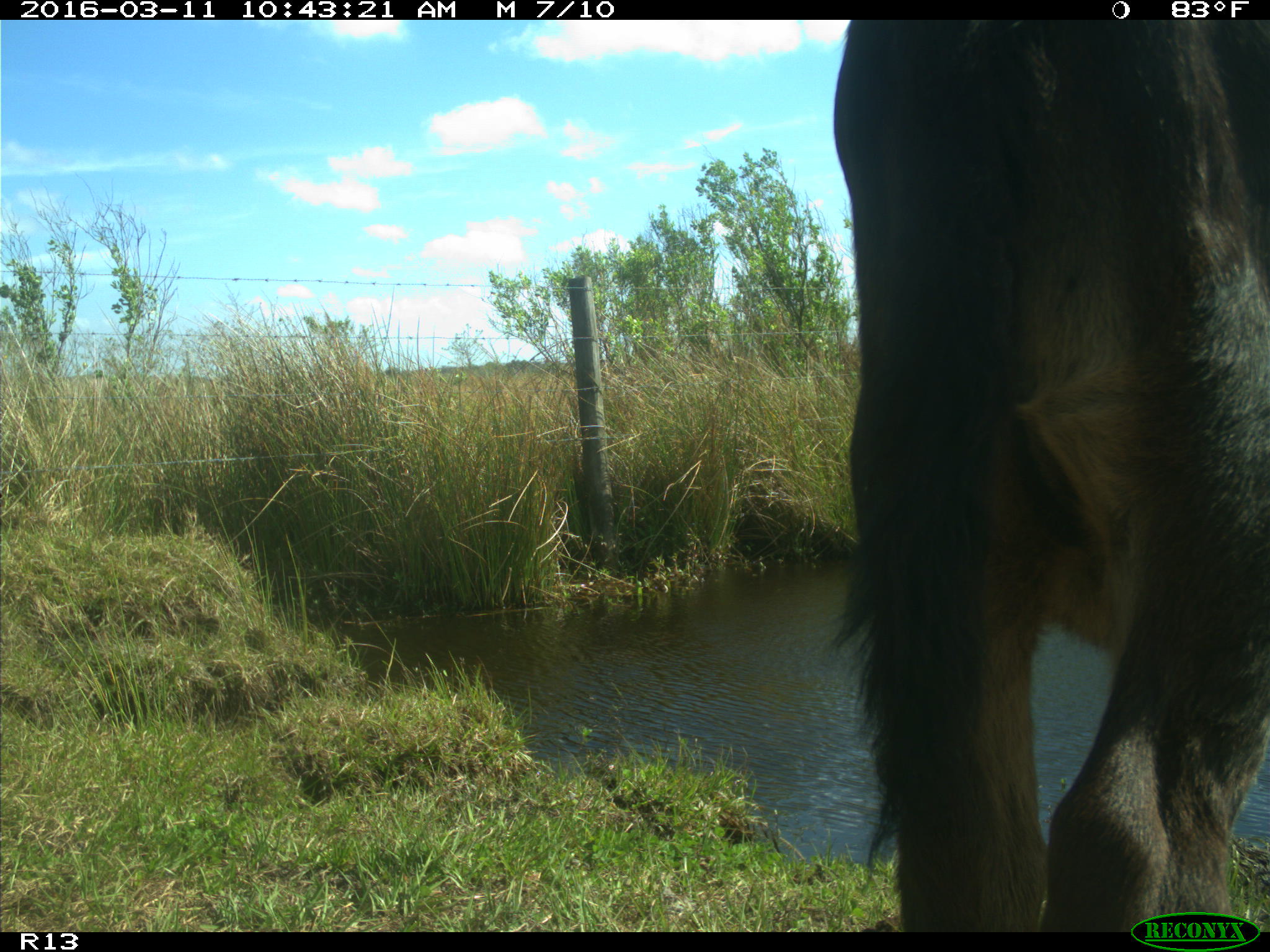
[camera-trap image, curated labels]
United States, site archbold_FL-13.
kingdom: Animalia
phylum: Chordata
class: Mammalia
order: Artiodactyla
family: Bovidae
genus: Bos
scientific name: Bos taurus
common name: domestic cow